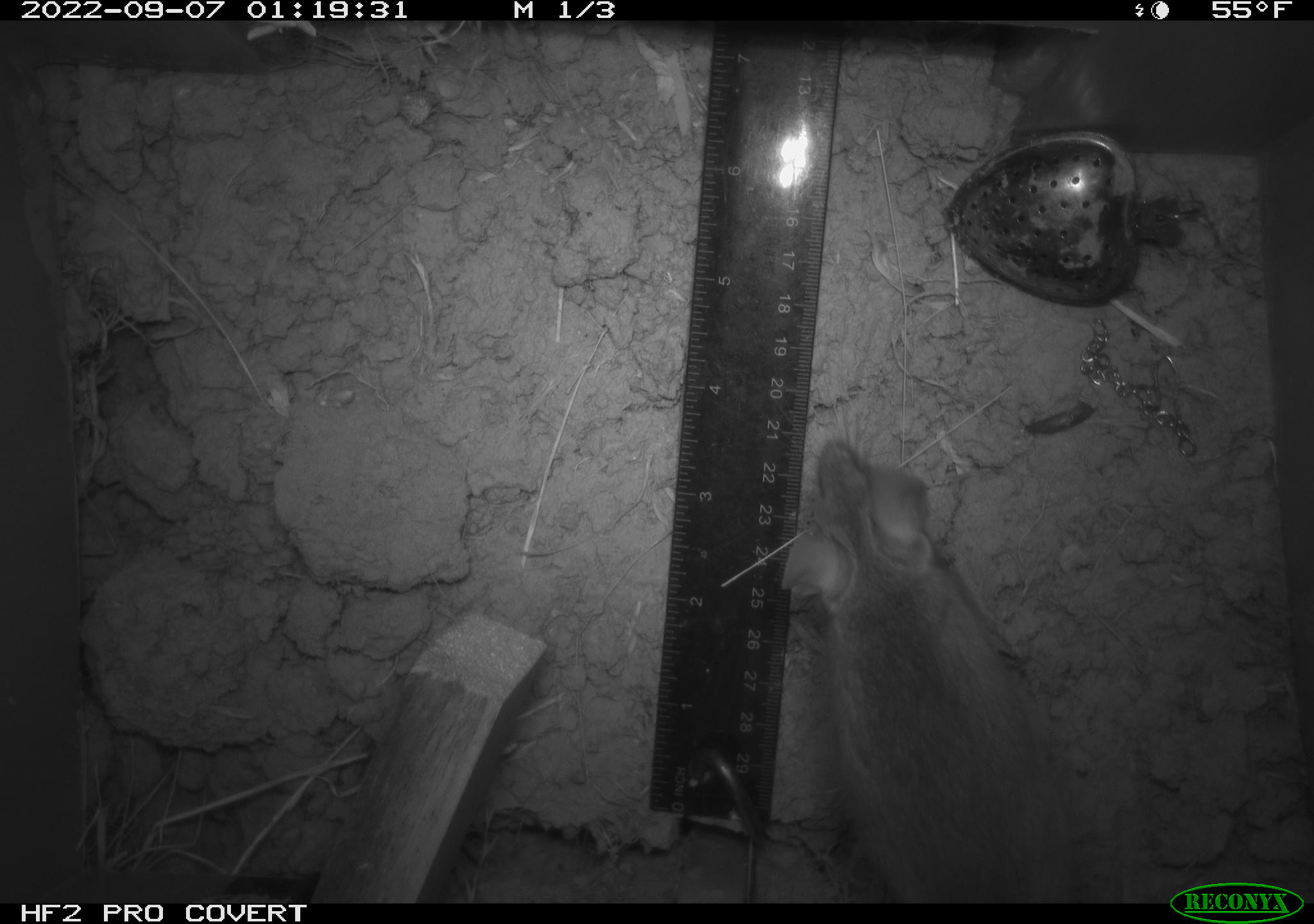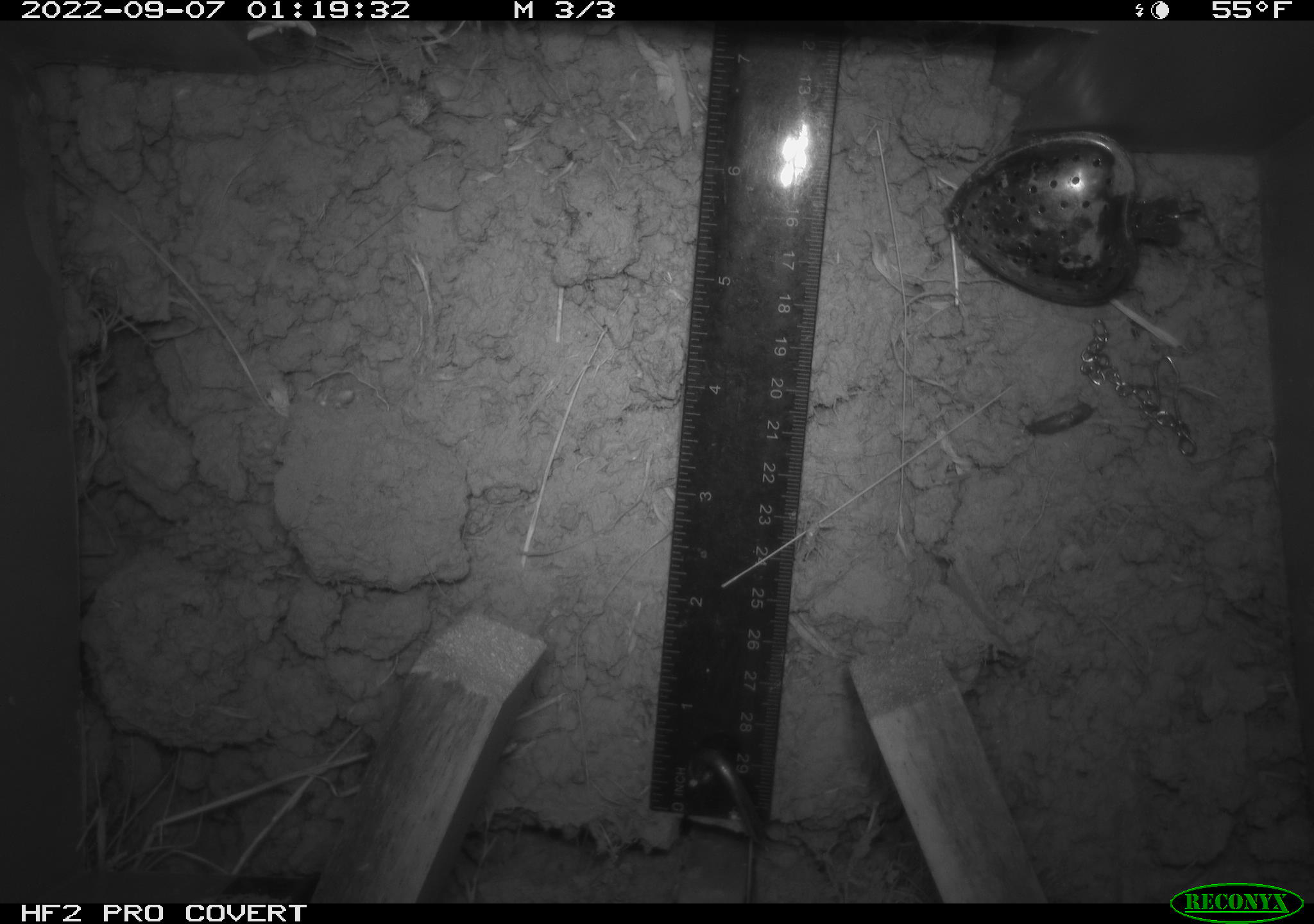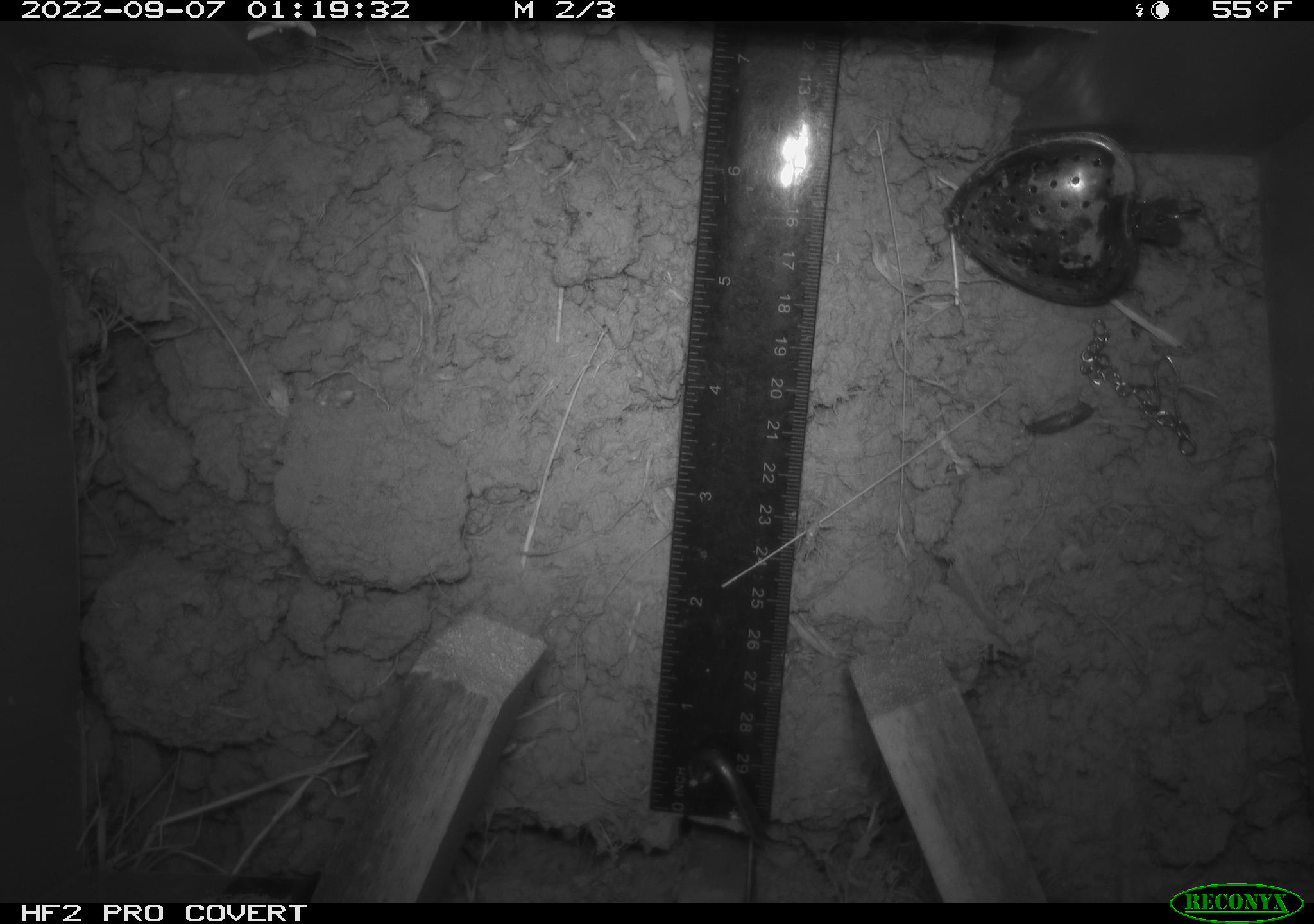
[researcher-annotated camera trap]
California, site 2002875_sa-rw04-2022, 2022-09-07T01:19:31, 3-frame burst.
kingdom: Animalia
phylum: Chordata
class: Mammalia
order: Rodentia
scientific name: Rodentia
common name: mouse species